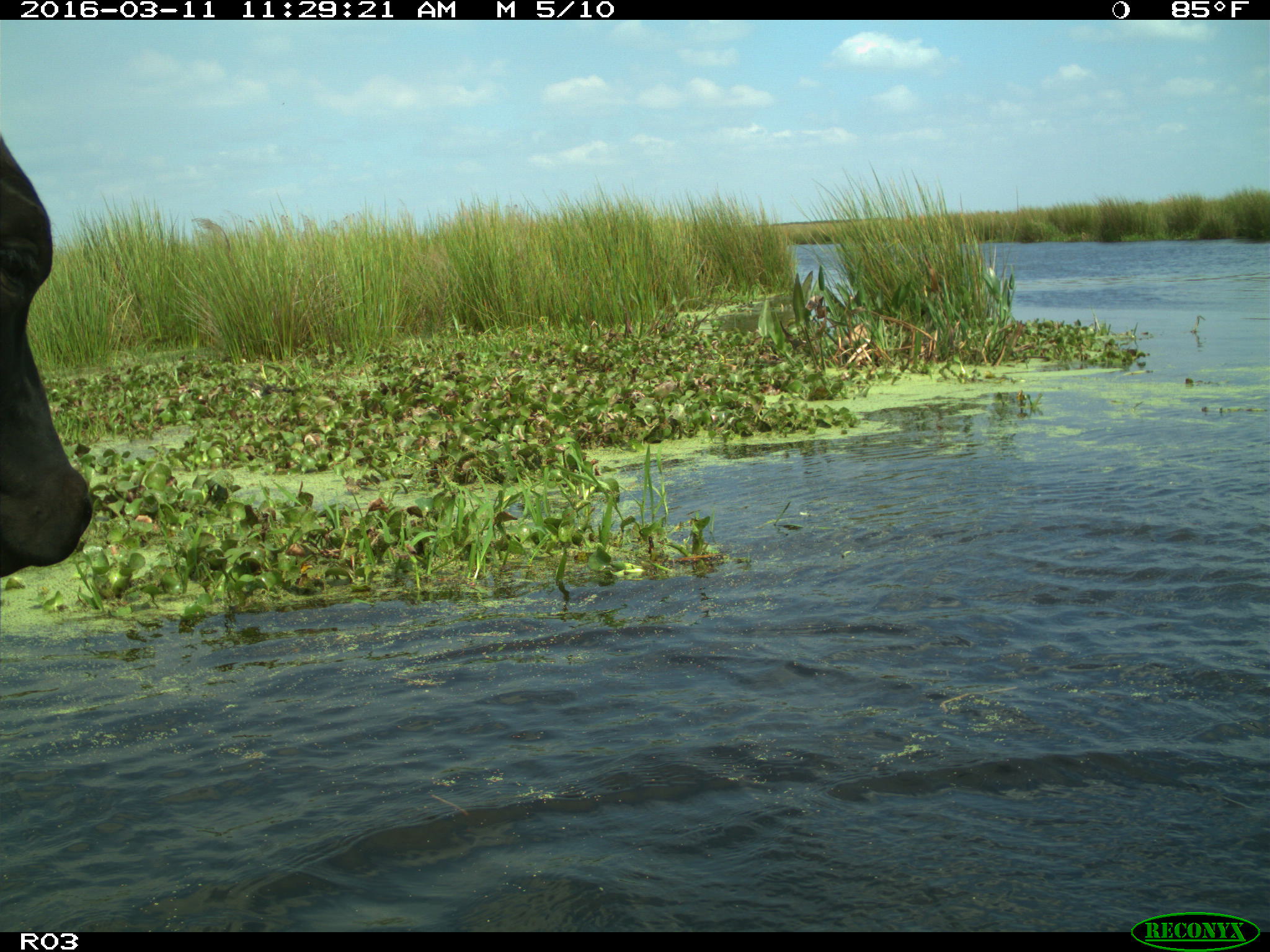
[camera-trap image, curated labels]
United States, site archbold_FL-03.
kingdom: Animalia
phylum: Chordata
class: Mammalia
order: Artiodactyla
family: Bovidae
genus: Bos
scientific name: Bos taurus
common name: domestic cow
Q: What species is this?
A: Bos taurus (domestic cow).